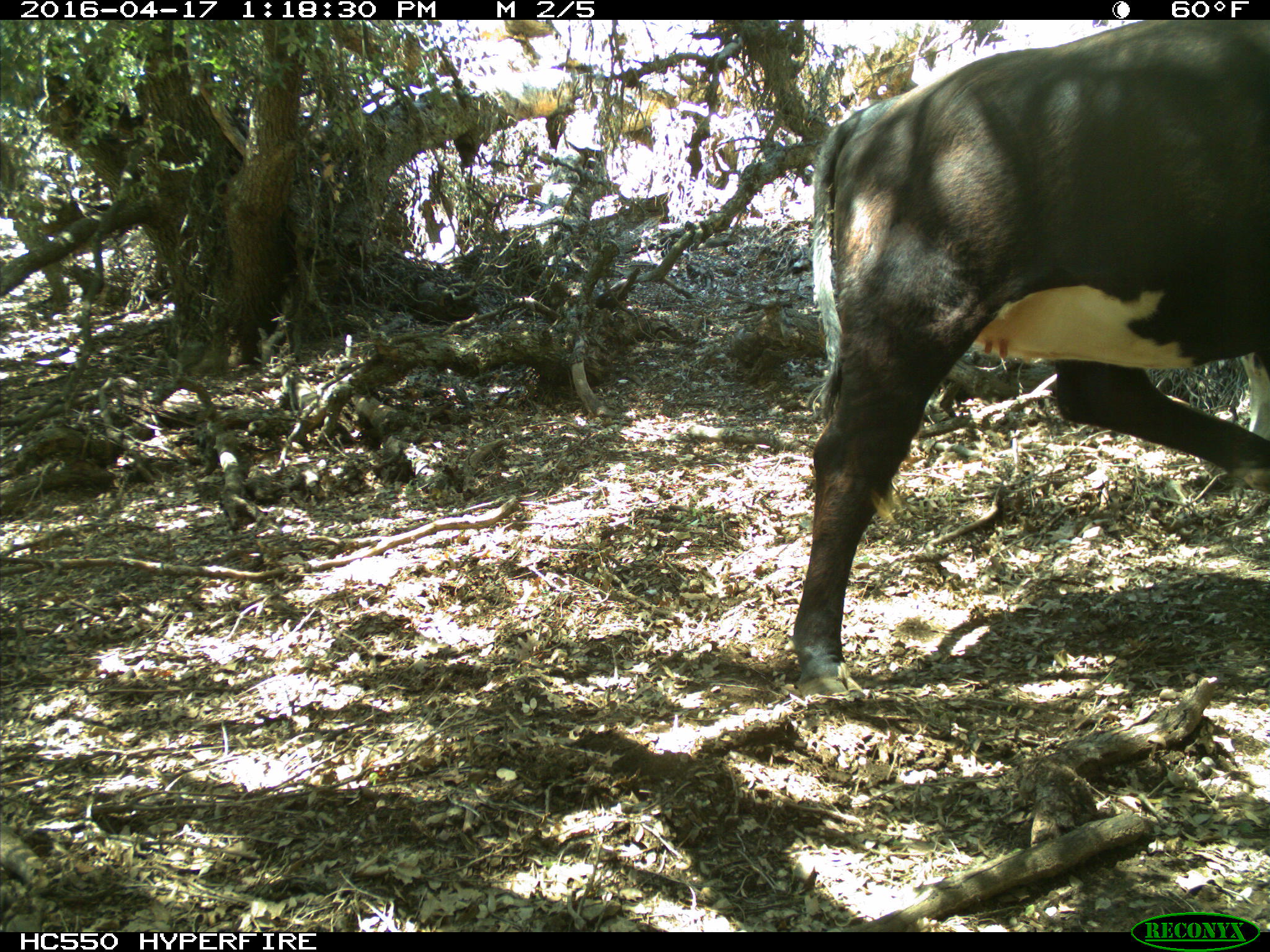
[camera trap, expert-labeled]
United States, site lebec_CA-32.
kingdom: Animalia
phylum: Chordata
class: Mammalia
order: Artiodactyla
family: Bovidae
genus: Bos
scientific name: Bos taurus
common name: domestic cow